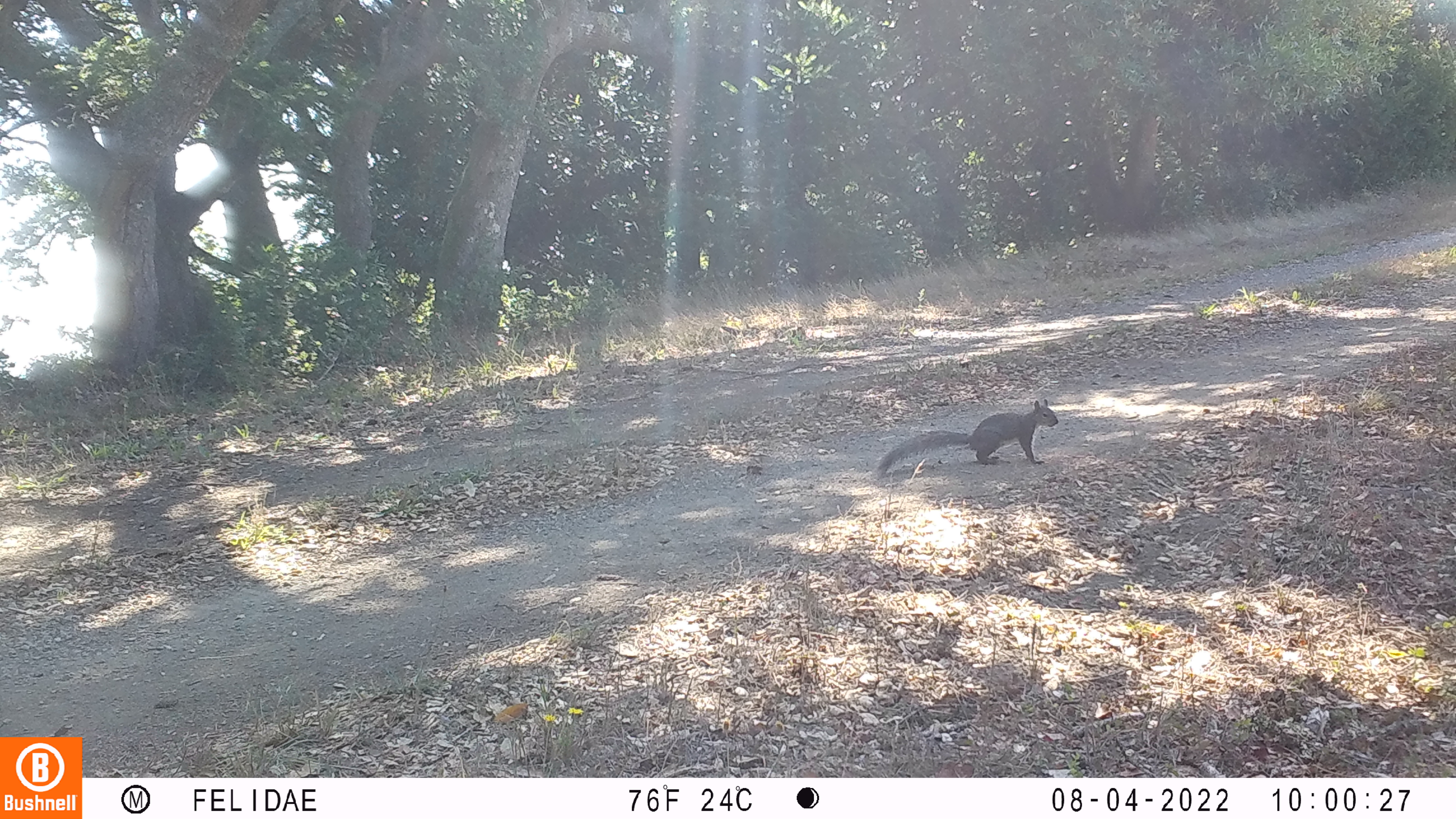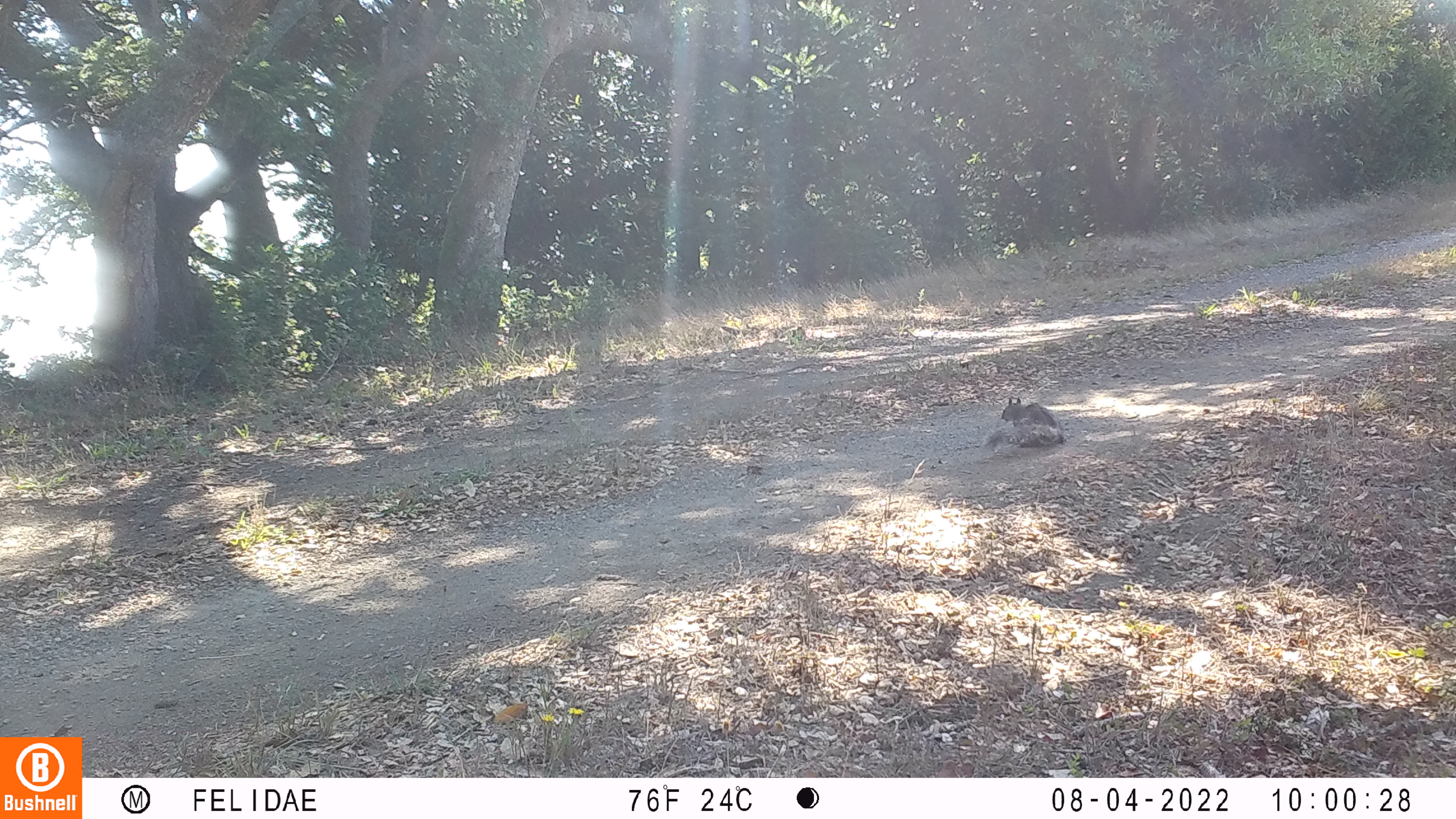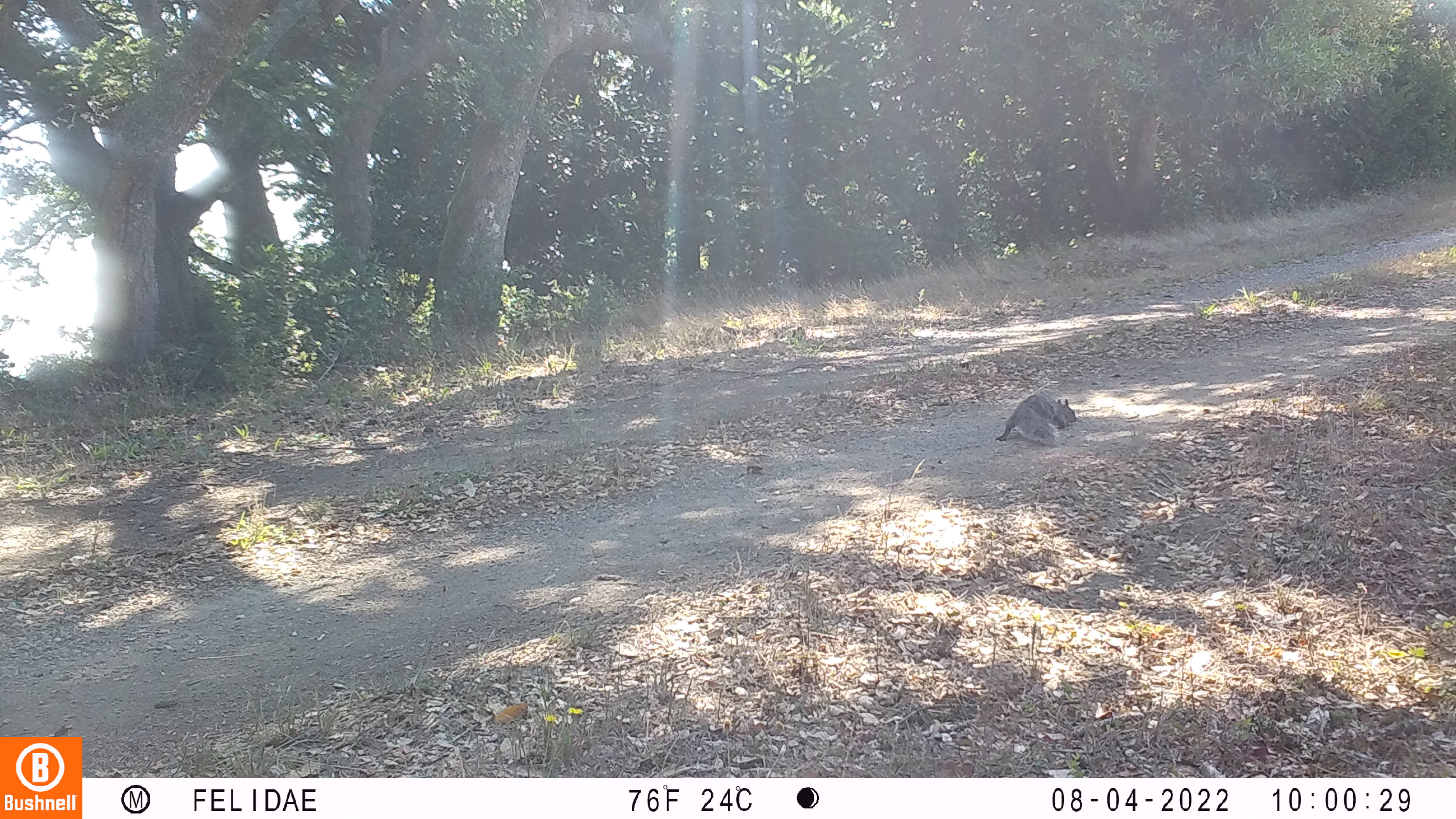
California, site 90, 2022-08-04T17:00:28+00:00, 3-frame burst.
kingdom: Animalia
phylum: Chordata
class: Mammalia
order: Rodentia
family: Sciuridae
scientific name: Sciuridae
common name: squirrel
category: unknown squirrel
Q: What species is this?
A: Unknown squirrel (squirrel) (Sciuridae).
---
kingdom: Animalia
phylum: Chordata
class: Mammalia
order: Rodentia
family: Sciuridae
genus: Sciurus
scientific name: Sciurus carolinensis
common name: eastern gray squirrel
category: eastern grey squirrel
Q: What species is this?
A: Eastern grey squirrel (eastern gray squirrel) (Sciurus carolinensis).